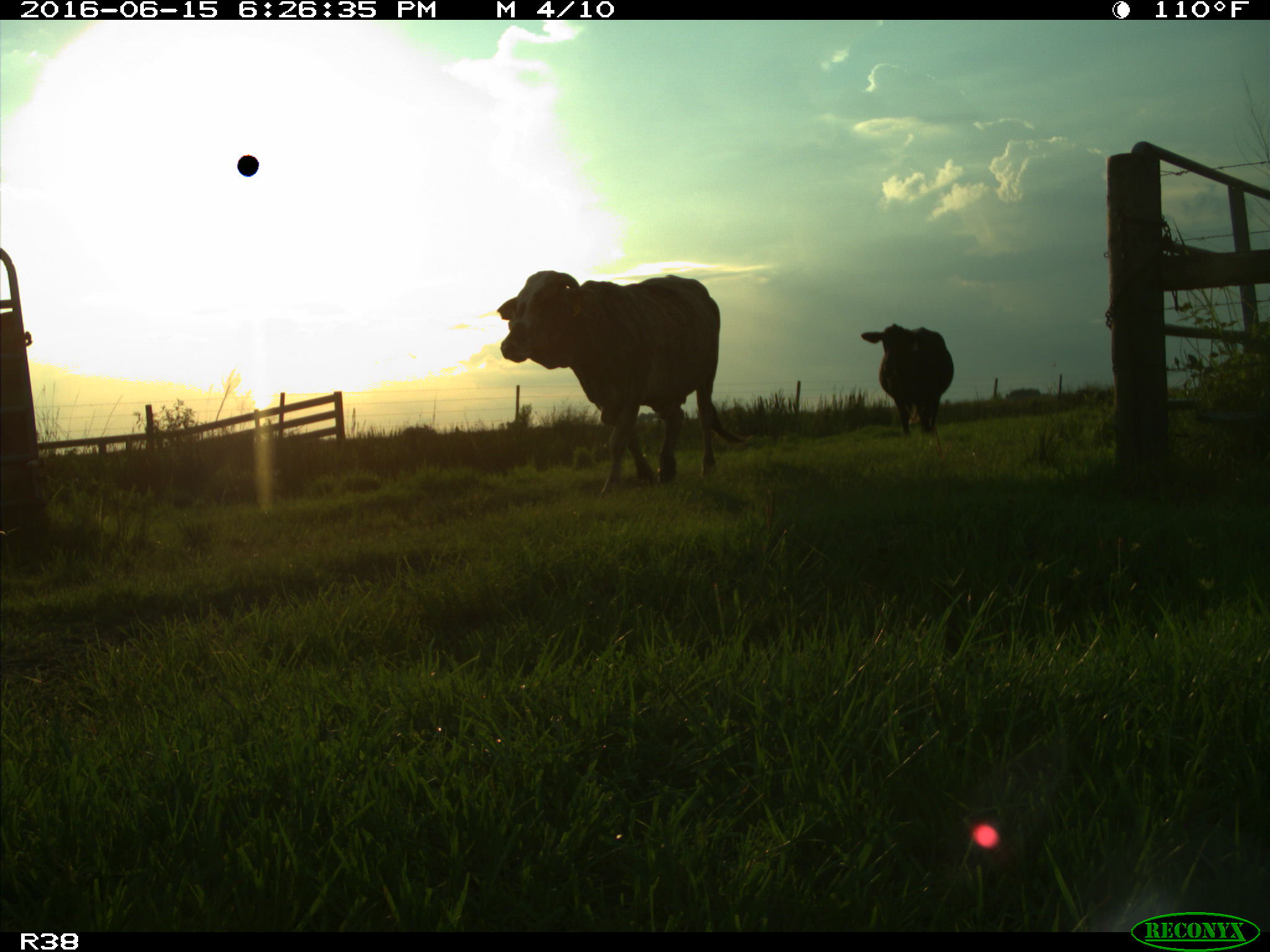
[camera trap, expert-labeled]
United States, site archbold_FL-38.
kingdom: Animalia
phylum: Chordata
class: Mammalia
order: Artiodactyla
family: Bovidae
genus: Bos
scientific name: Bos taurus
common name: domestic cow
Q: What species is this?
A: Bos taurus (domestic cow).